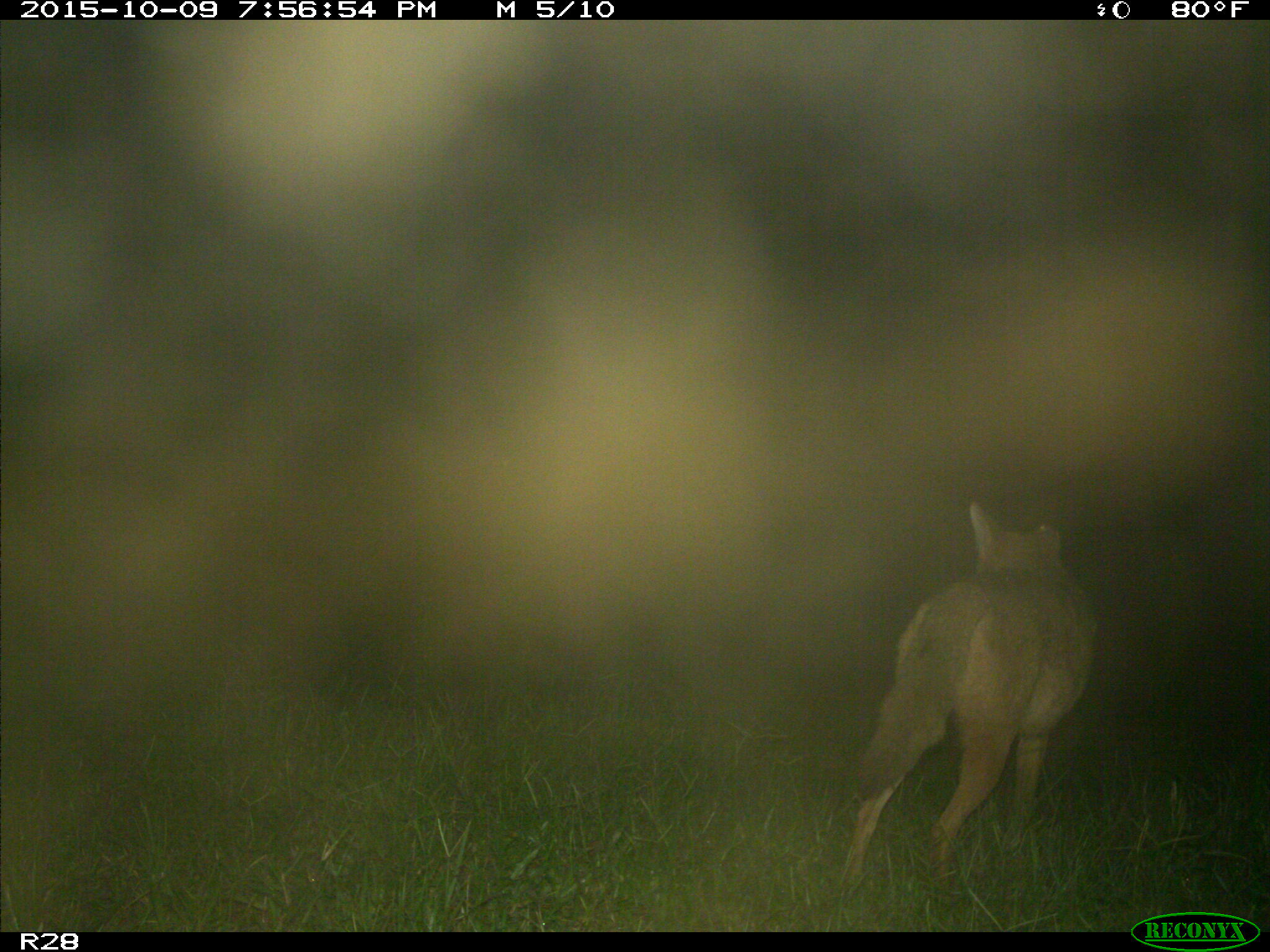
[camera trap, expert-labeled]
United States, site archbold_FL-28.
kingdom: Animalia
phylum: Chordata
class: Mammalia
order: Carnivora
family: Canidae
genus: Canis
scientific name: Canis latrans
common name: coyote